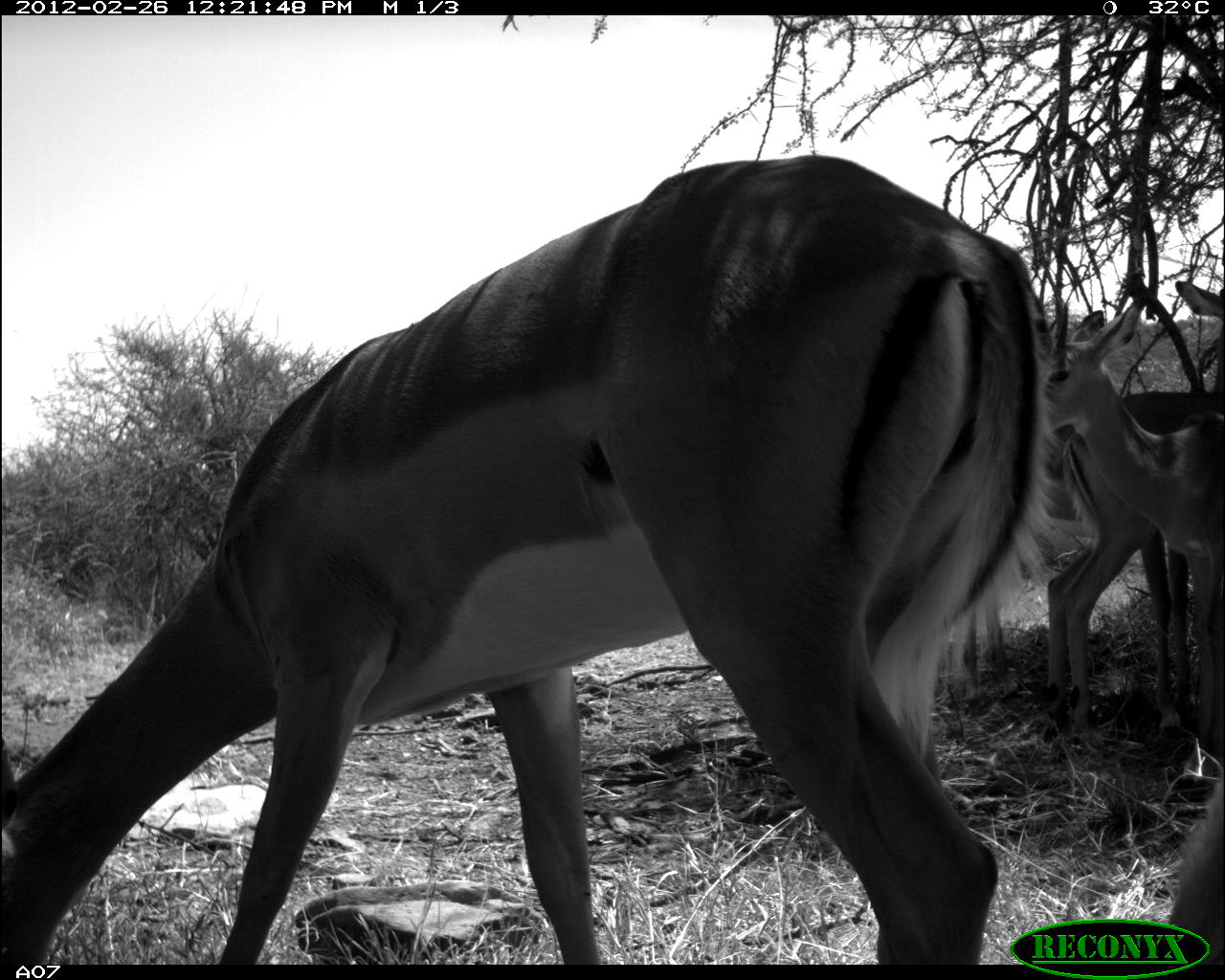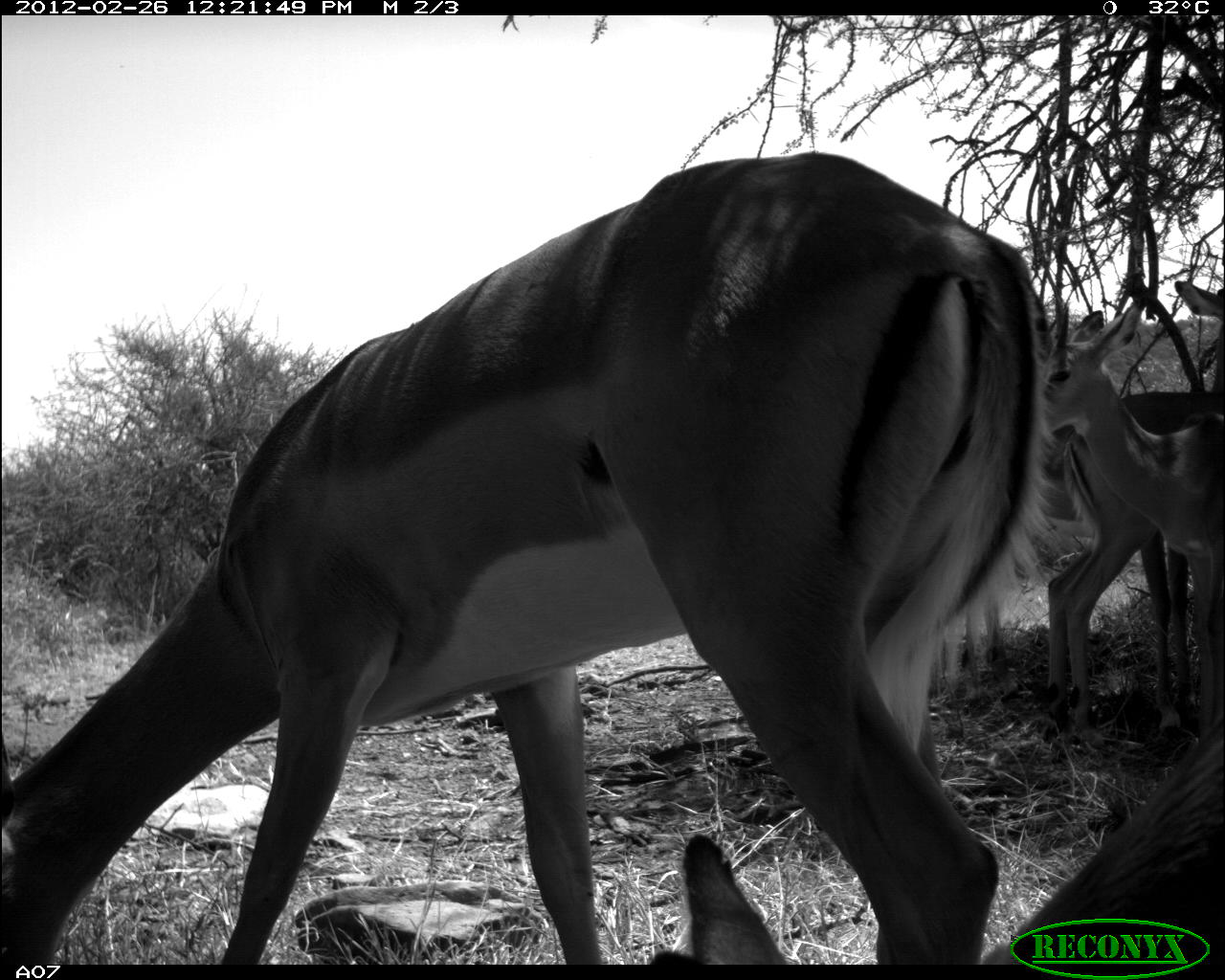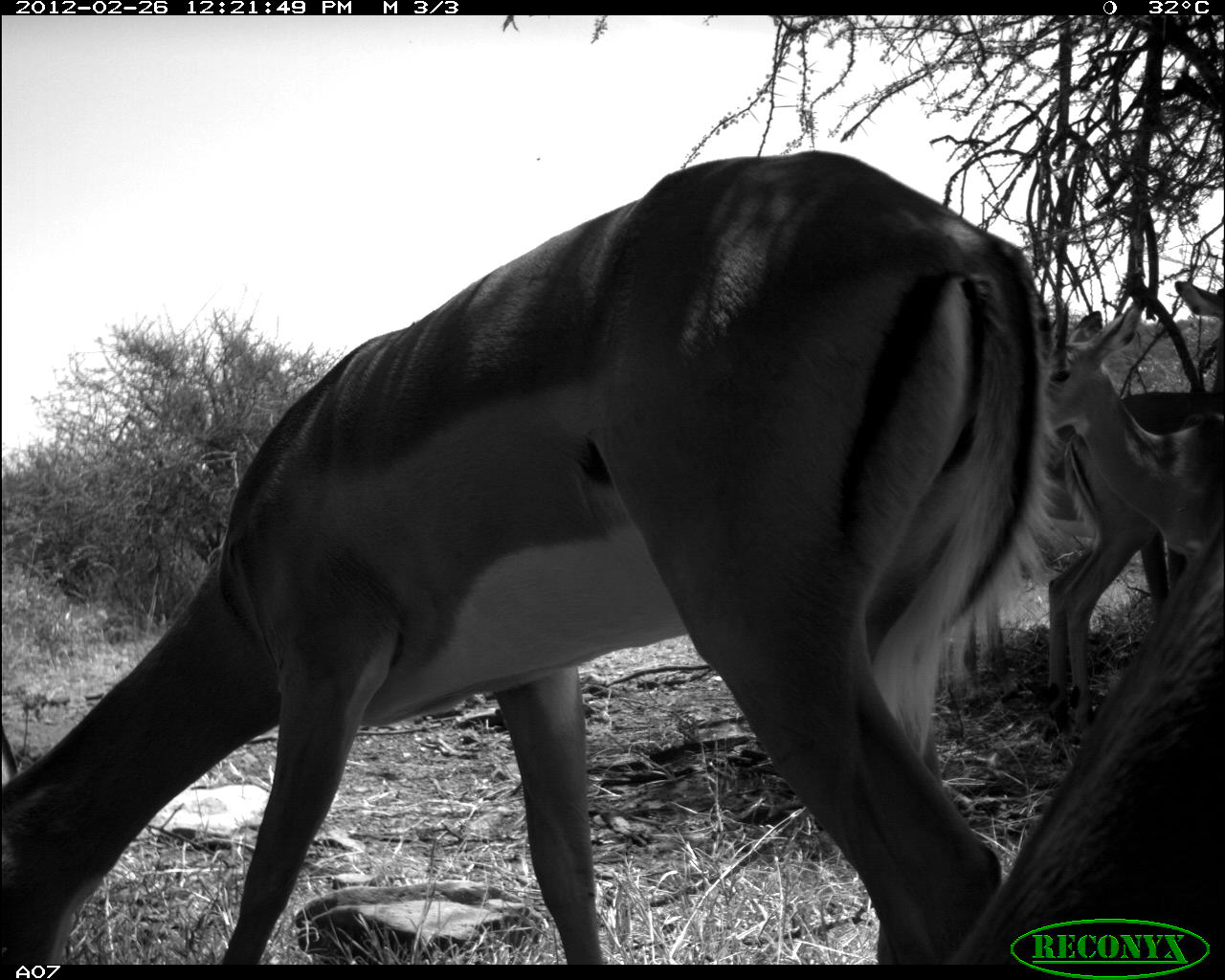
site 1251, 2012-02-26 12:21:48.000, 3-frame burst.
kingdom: Animalia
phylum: Chordata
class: Mammalia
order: Artiodactyla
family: Bovidae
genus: Aepyceros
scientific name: Aepyceros melampus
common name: impala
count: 5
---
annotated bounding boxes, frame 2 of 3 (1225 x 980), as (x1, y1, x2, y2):
aepyceros melampus: (0, 140, 1058, 963); (645, 695, 1225, 961); (949, 297, 1225, 733); (1029, 293, 1225, 733); (1164, 263, 1225, 389)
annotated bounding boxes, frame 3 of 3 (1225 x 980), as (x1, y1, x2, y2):
aepyceros melampus: (0, 140, 1058, 963); (948, 518, 1225, 961); (949, 297, 1225, 733); (1029, 293, 1225, 733); (1164, 263, 1225, 389)